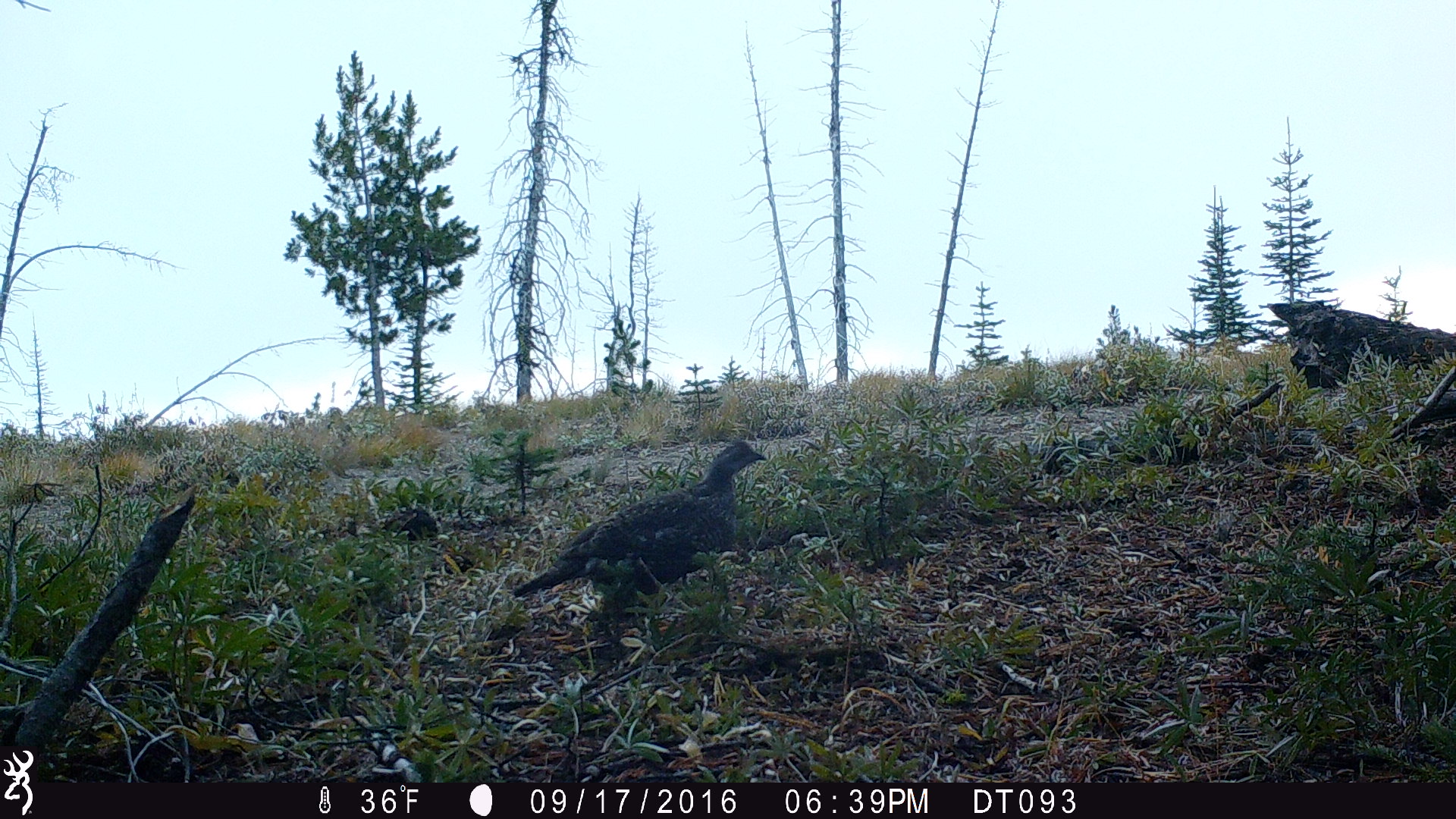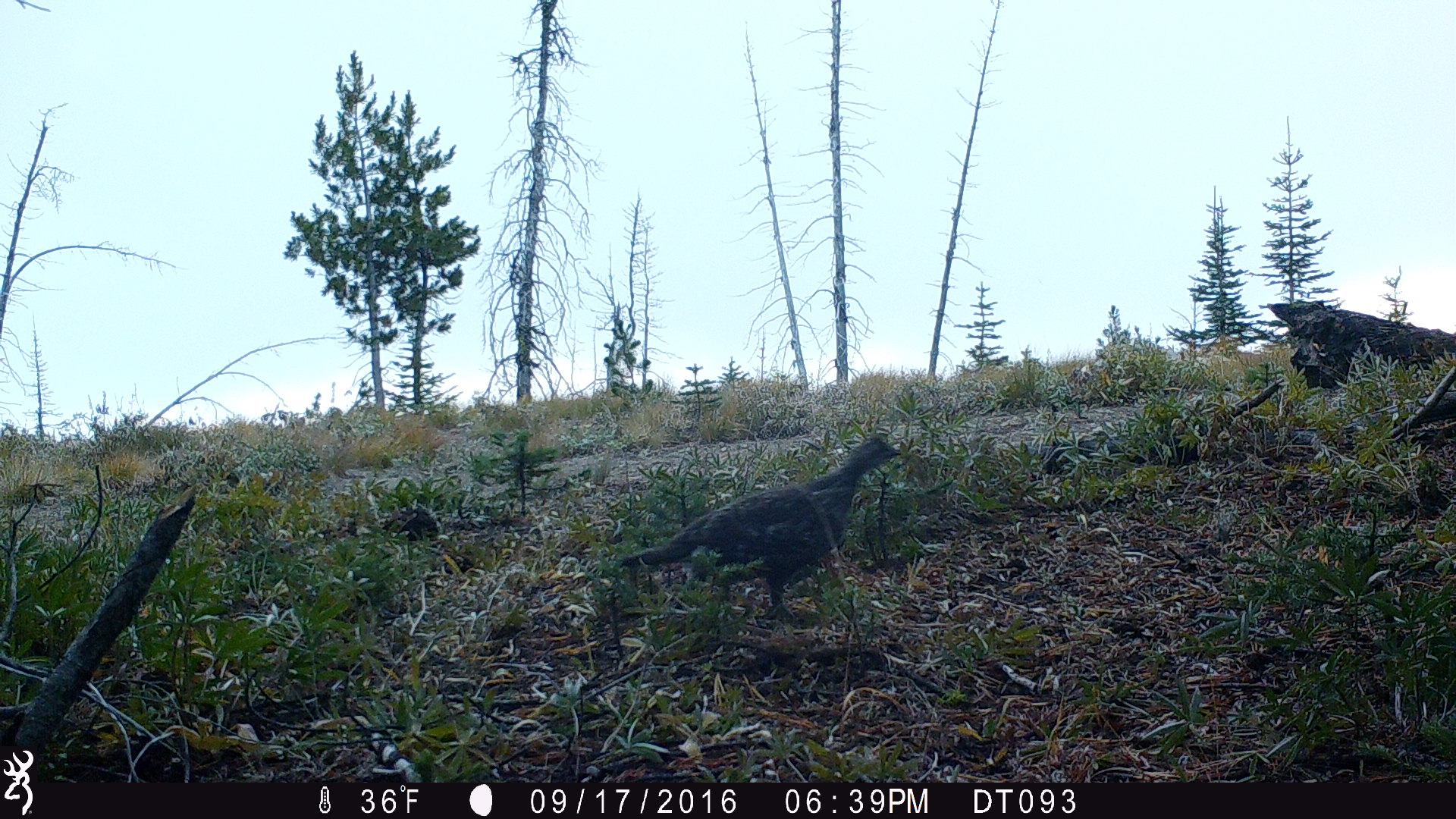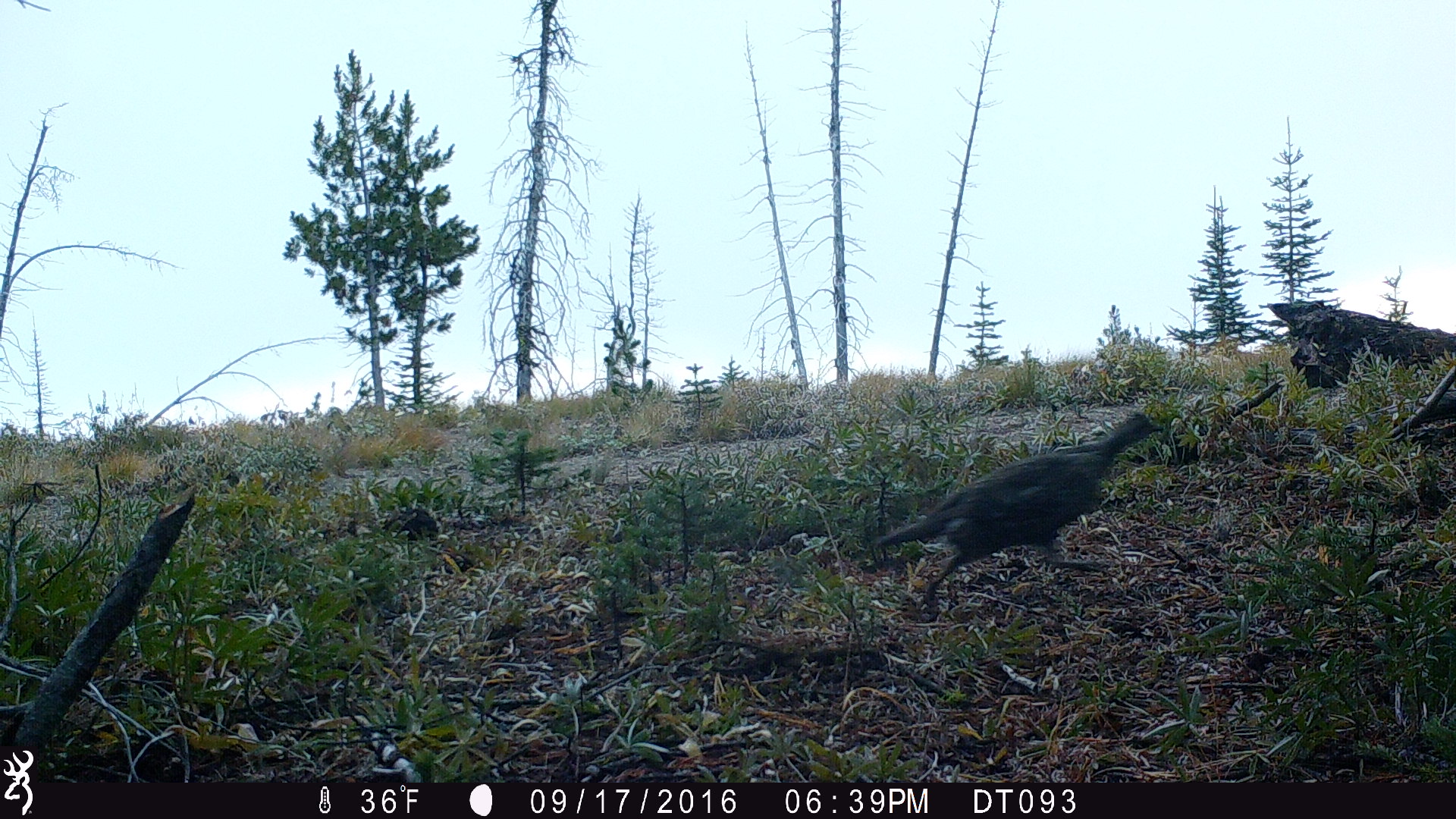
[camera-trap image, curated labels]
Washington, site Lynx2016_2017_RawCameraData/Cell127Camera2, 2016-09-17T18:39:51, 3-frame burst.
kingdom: Animalia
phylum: Chordata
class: Aves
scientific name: Aves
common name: birds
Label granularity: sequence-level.